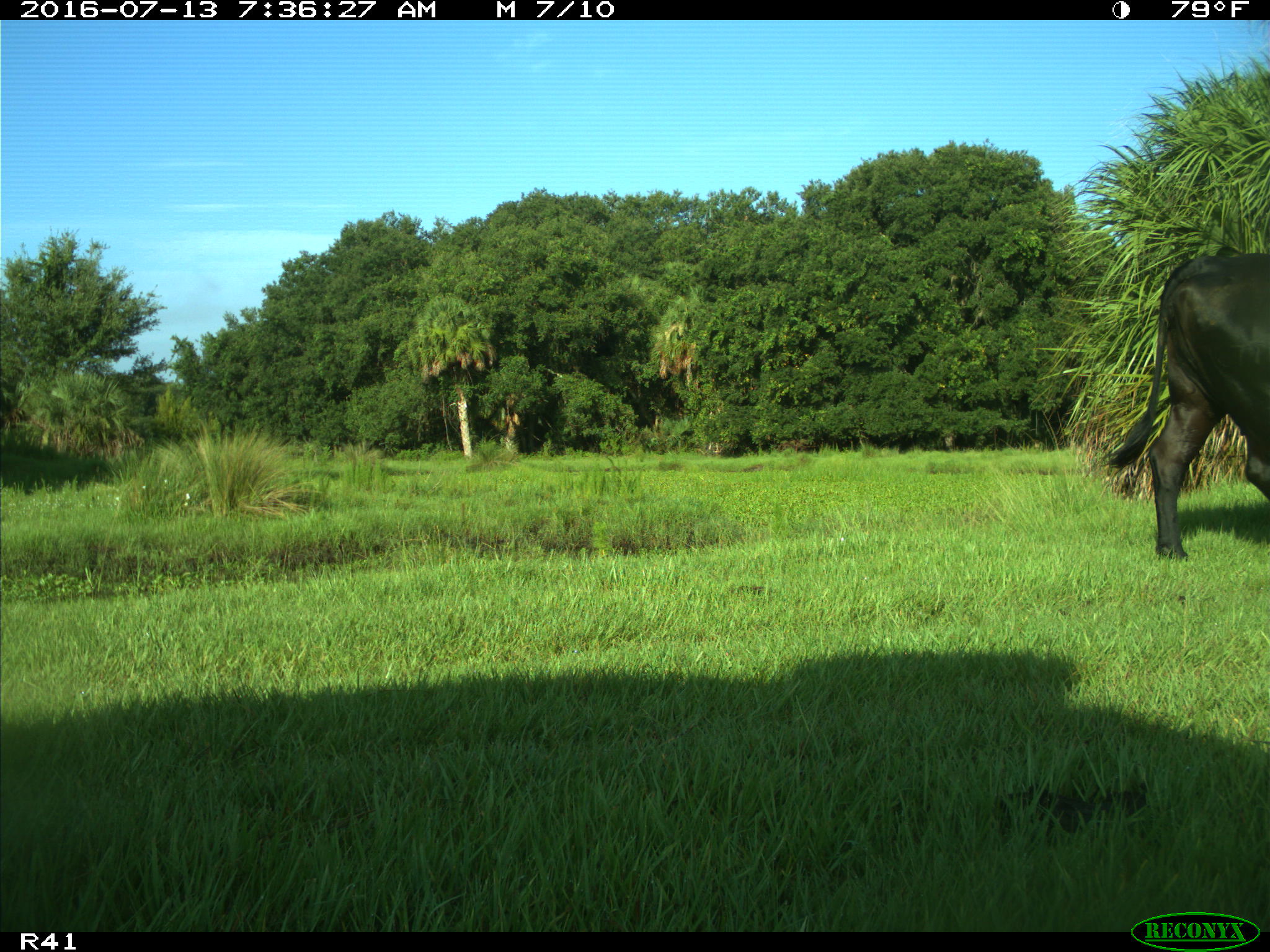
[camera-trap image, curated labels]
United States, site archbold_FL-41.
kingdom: Animalia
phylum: Chordata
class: Mammalia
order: Artiodactyla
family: Bovidae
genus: Bos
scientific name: Bos taurus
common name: domestic cow